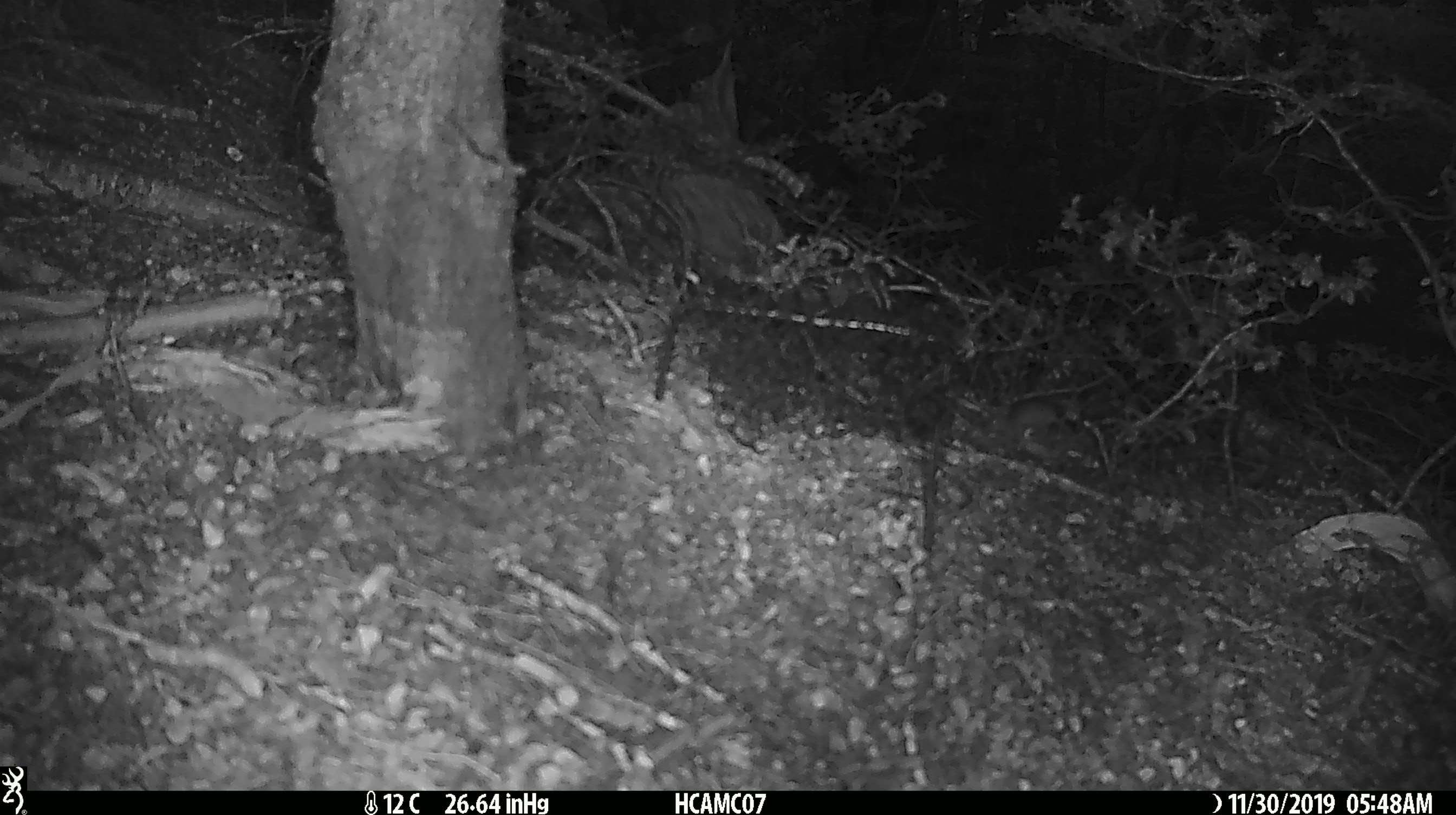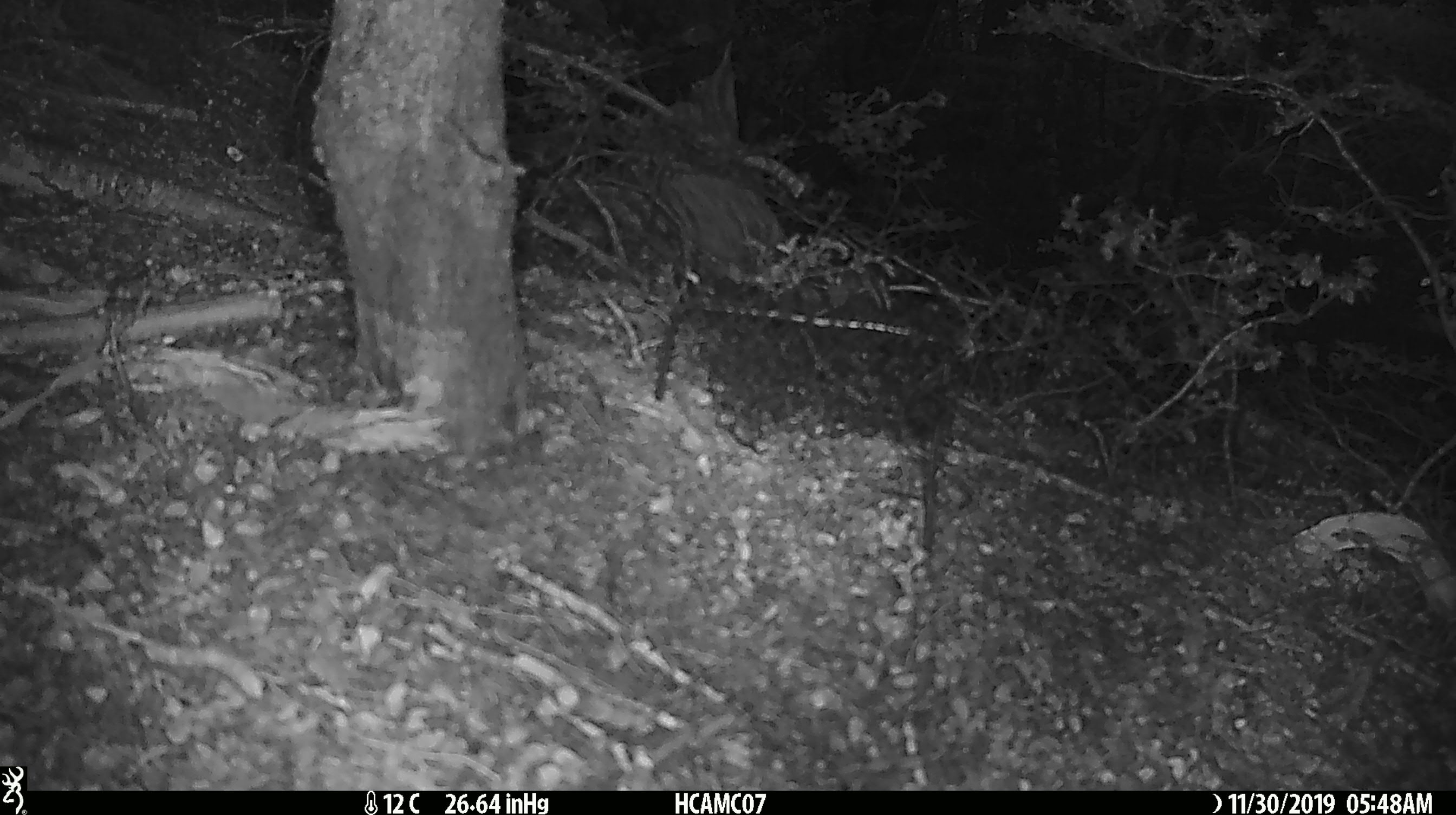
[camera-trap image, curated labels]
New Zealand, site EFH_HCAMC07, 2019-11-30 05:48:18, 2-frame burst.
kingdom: Animalia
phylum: Chordata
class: Mammalia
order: Rodentia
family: Muridae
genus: Mus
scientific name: Mus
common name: mouse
Mouse (Mus).